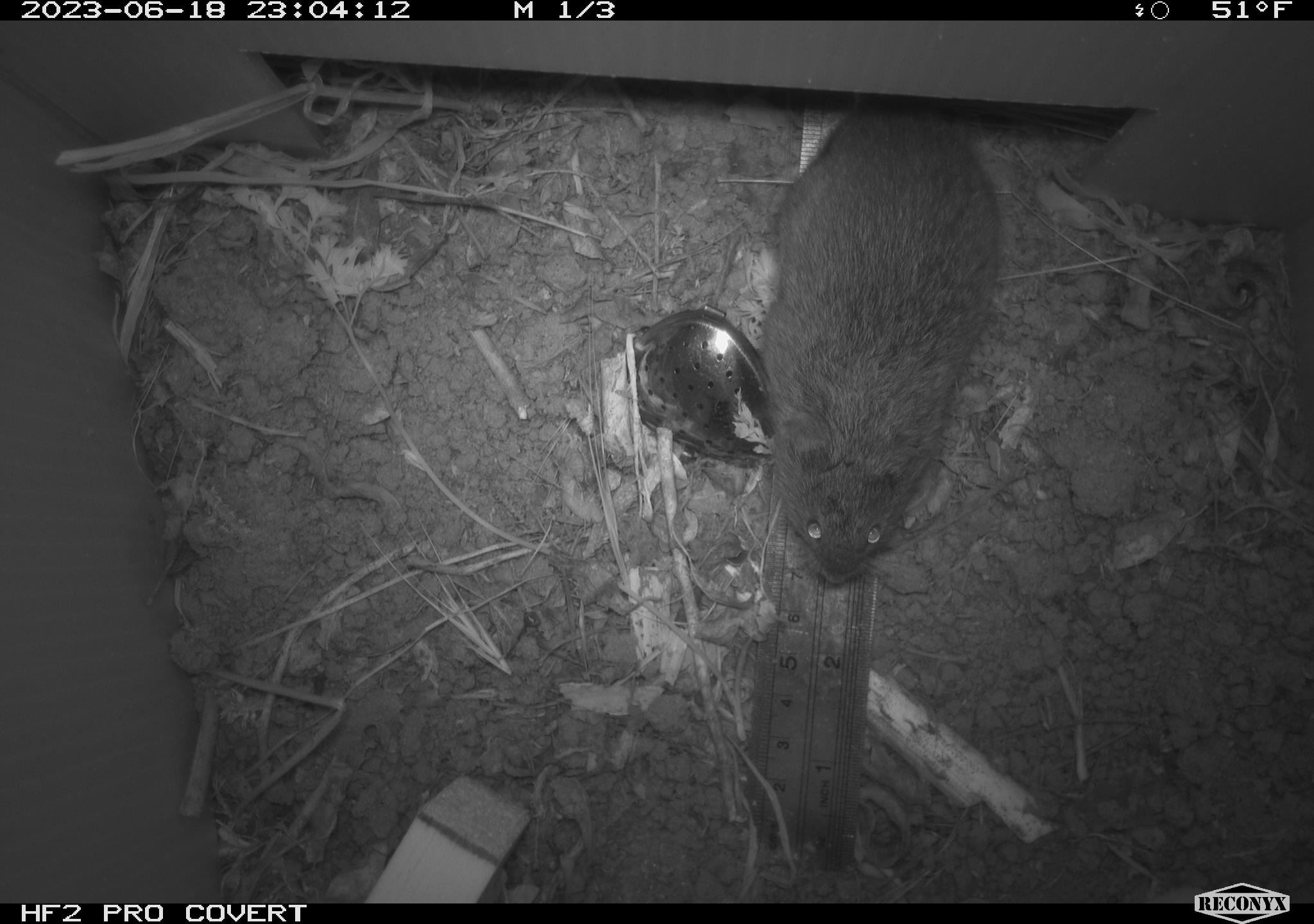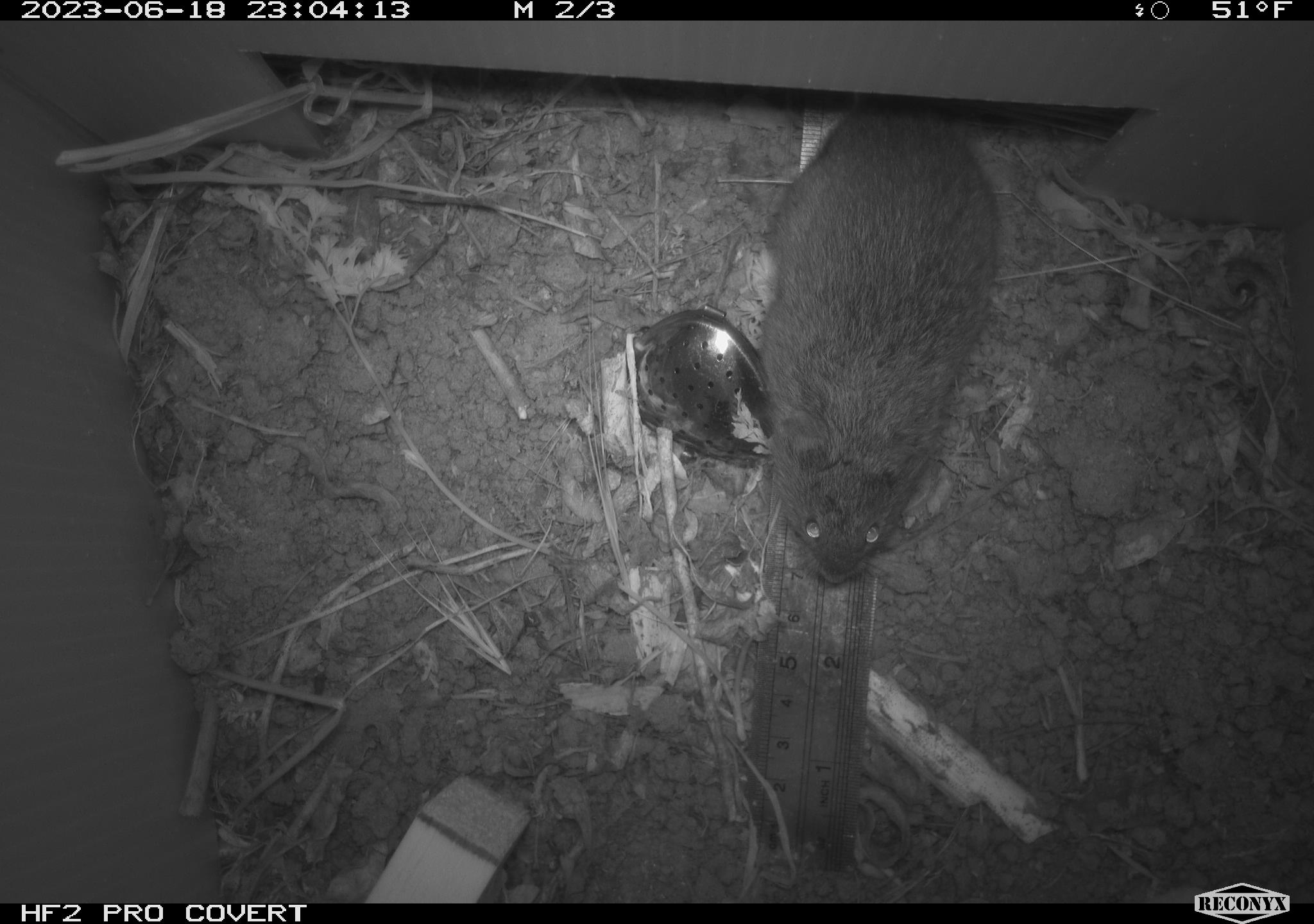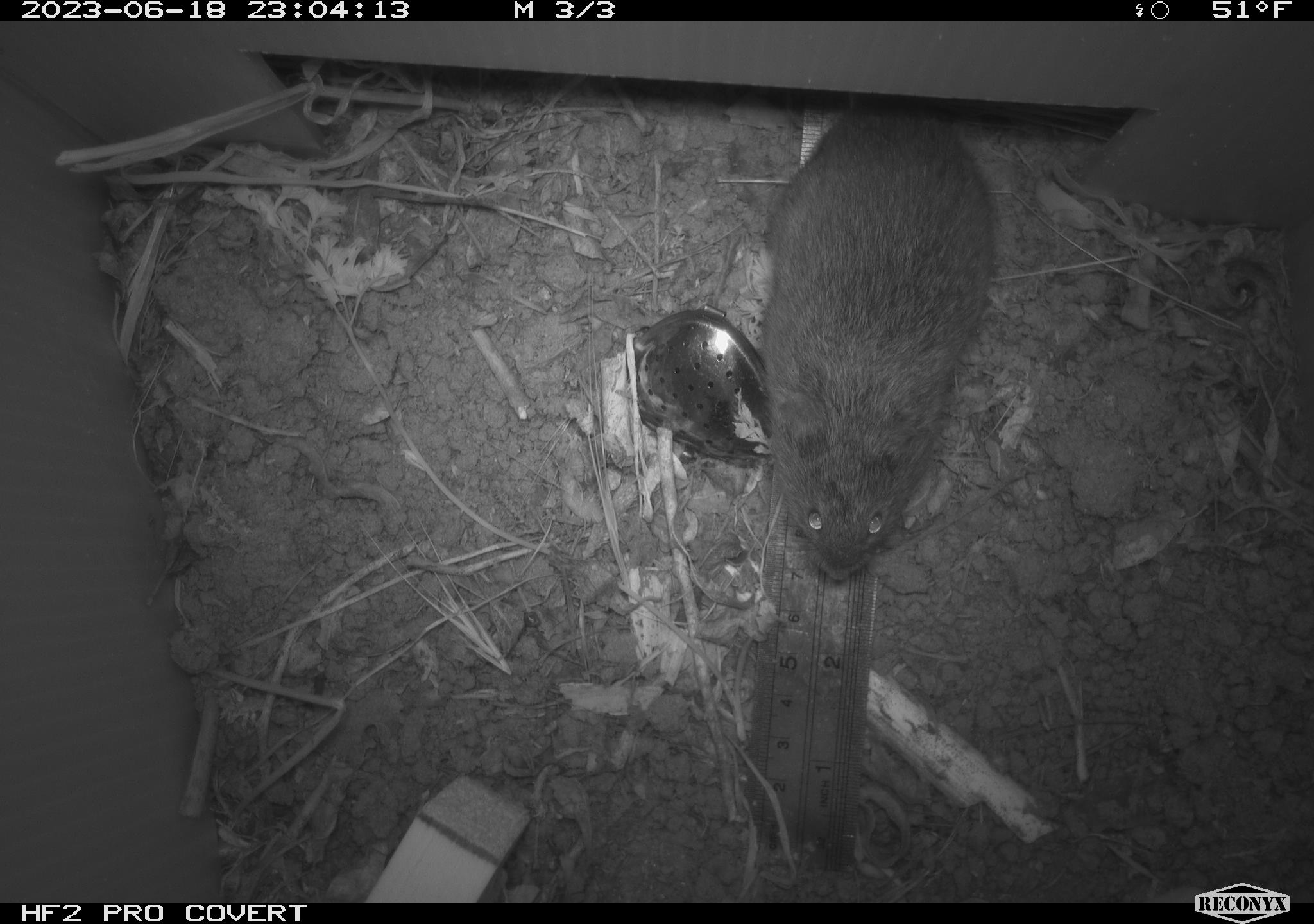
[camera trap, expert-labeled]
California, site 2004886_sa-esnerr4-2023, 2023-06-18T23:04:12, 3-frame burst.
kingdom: Animalia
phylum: Chordata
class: Mammalia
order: Rodentia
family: Cricetidae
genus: Microtus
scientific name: Microtus californicus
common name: california vole